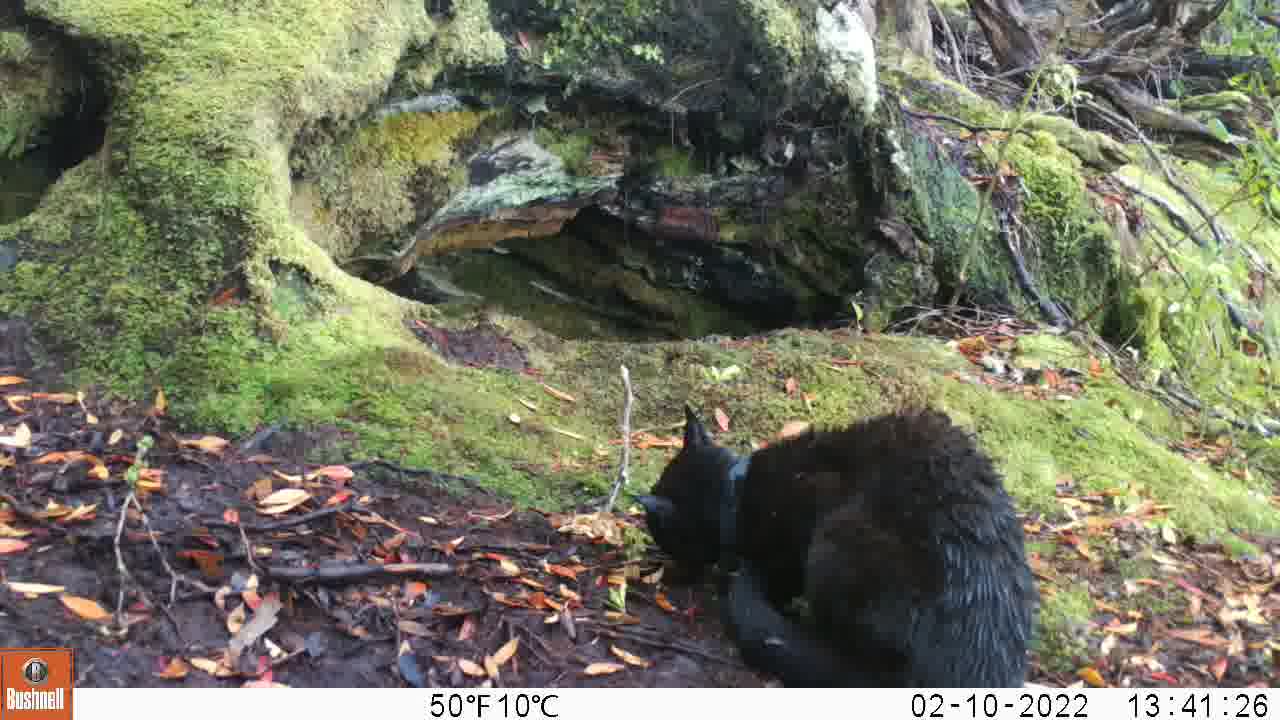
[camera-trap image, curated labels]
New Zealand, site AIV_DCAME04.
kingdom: Animalia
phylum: Chordata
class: Mammalia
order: Carnivora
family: Felidae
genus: Felis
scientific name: Felis catus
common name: domestic cat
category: cat